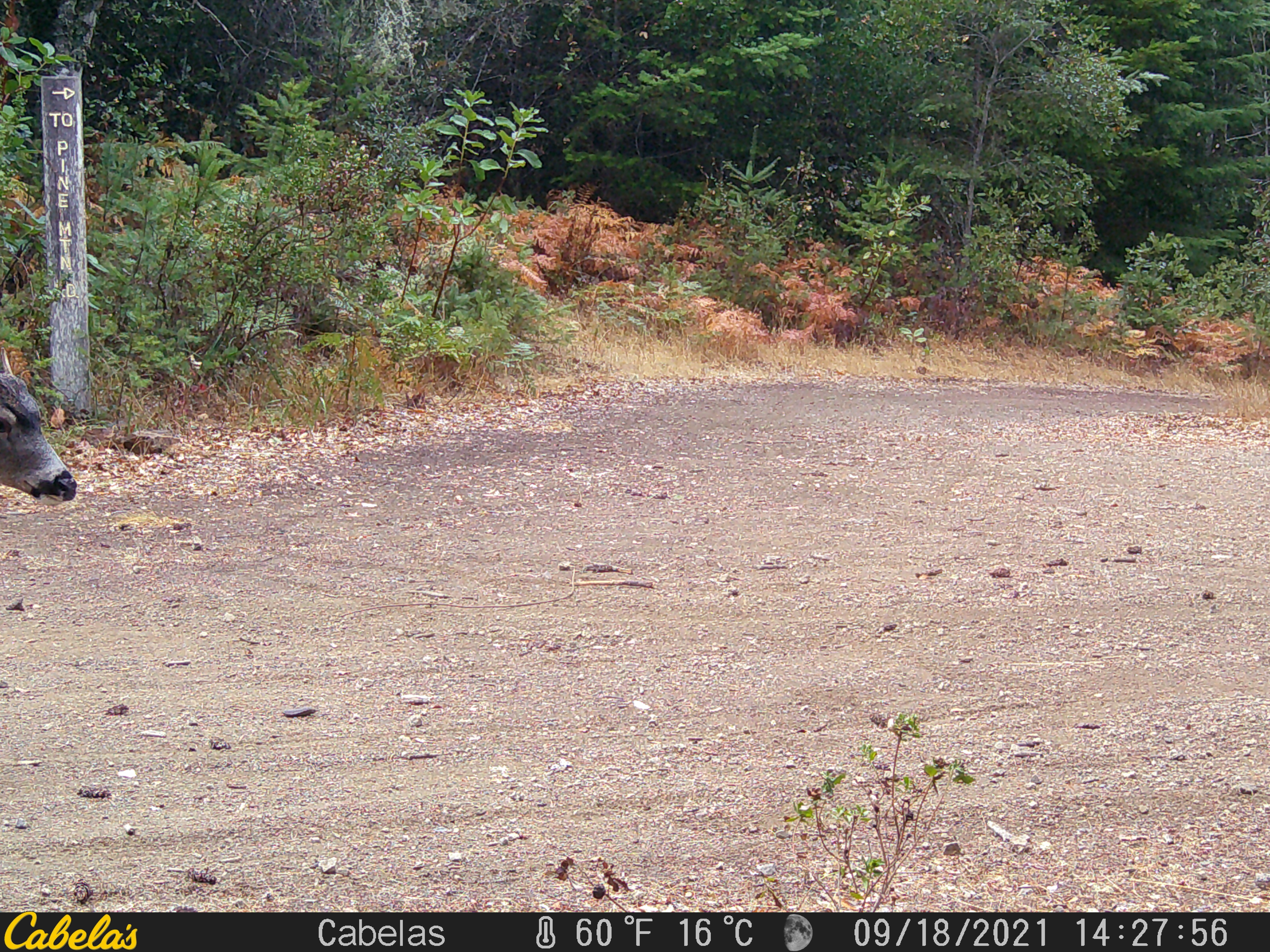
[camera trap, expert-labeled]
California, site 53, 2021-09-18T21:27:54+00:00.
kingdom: Animalia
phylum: Chordata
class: Mammalia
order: Artiodactyla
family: Cervidae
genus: Odocoileus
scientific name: Odocoileus hemionus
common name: mule deer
Mule deer (Odocoileus hemionus).